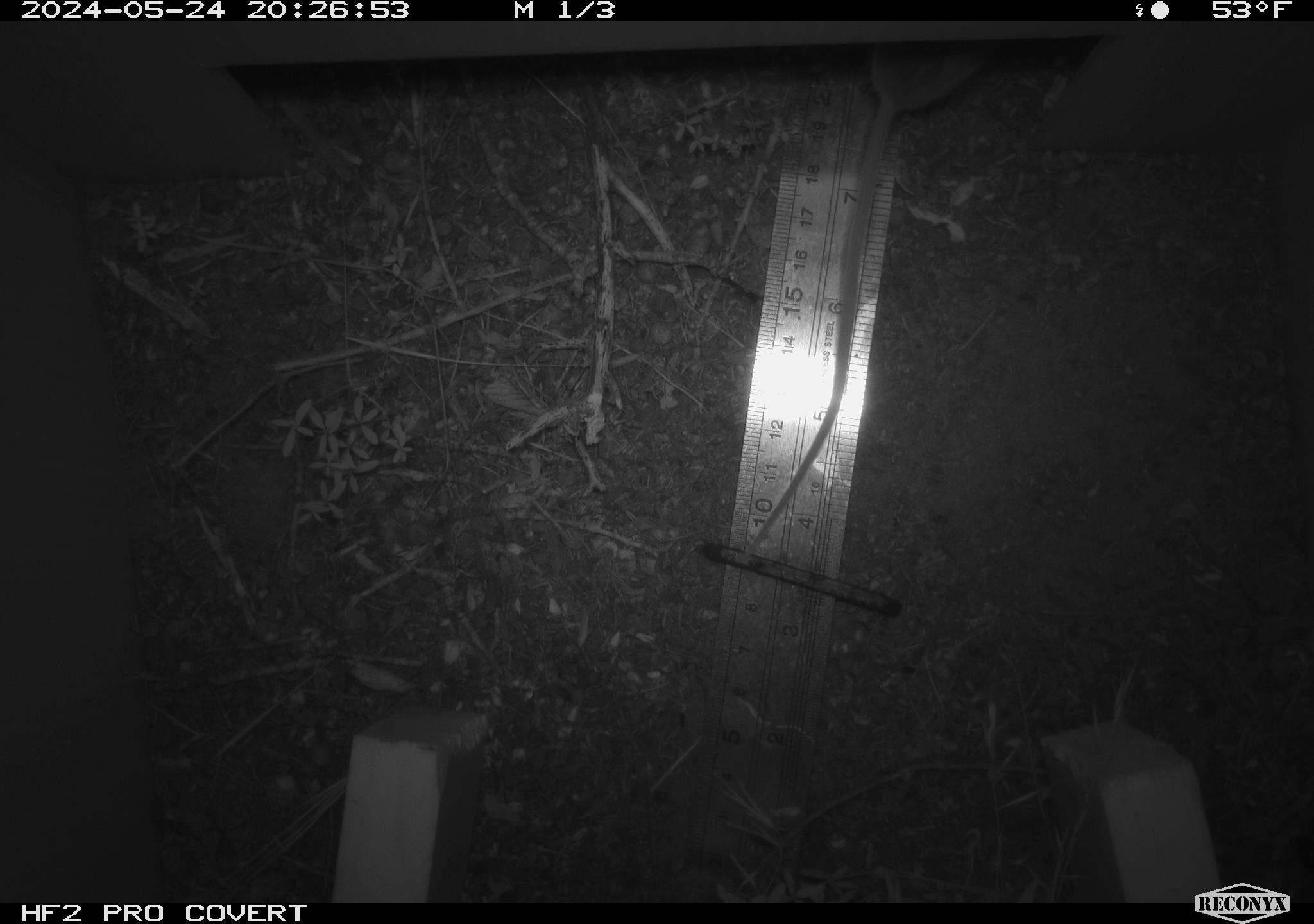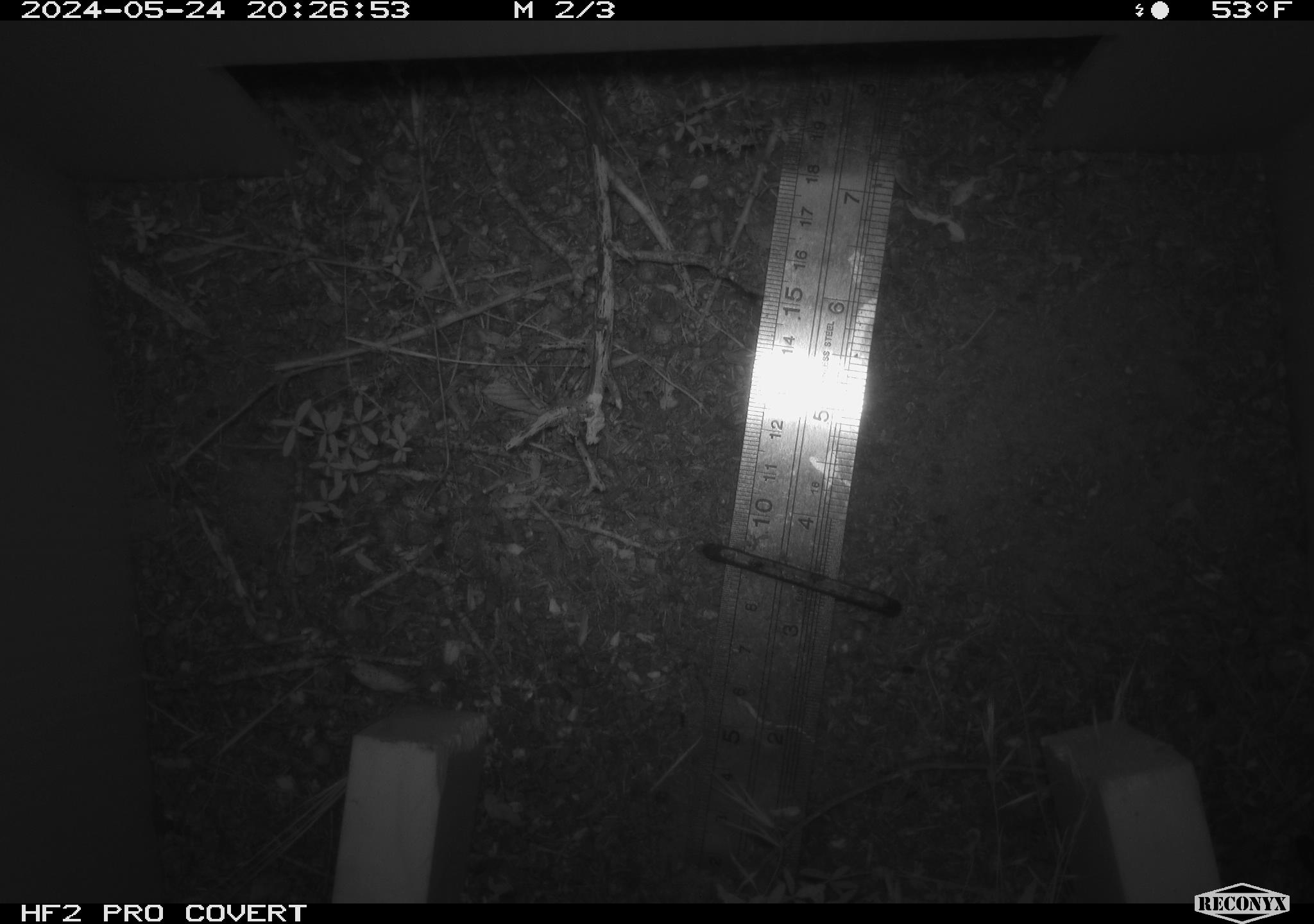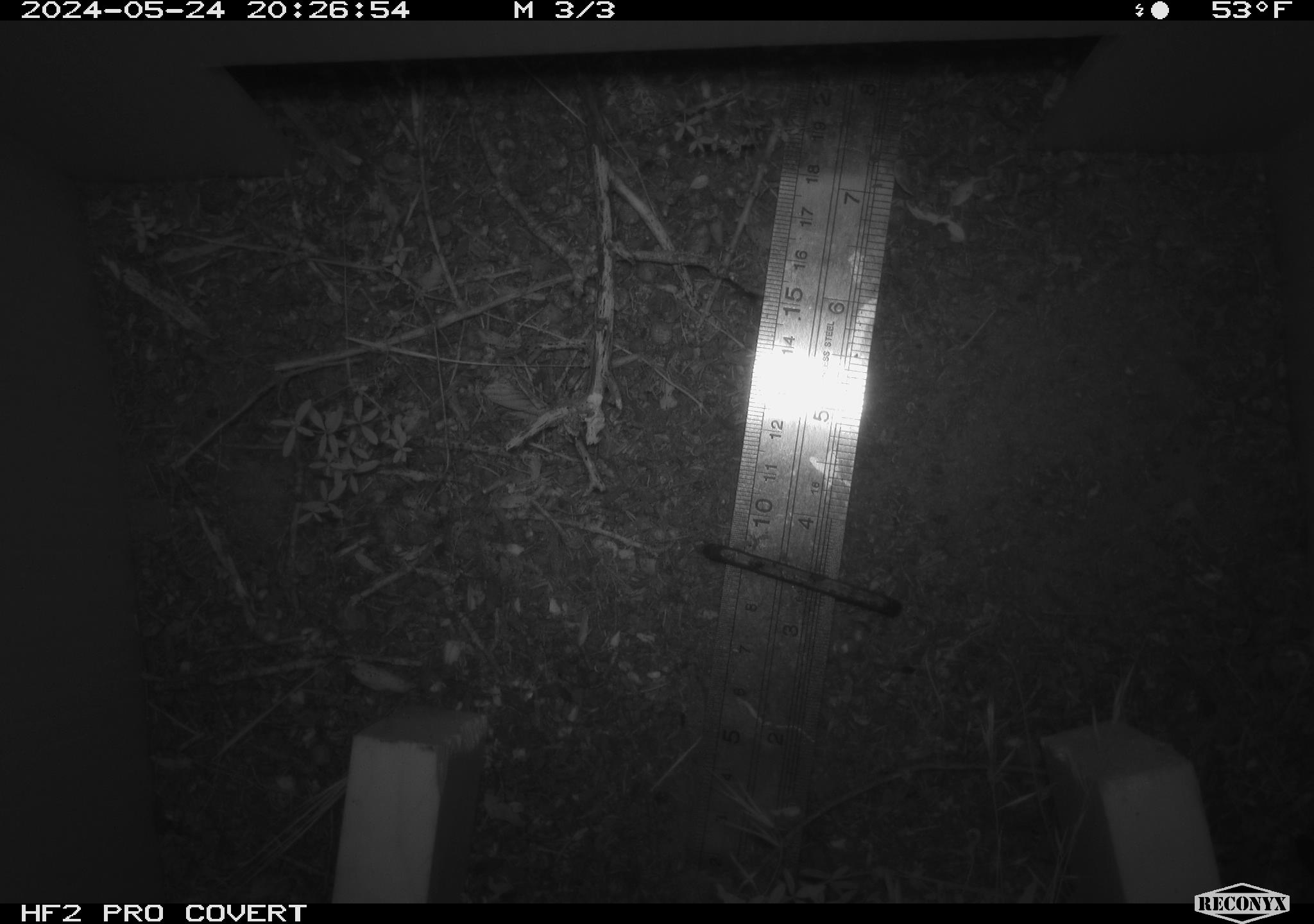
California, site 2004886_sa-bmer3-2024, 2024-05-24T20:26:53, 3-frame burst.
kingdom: Animalia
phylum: Chordata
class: Mammalia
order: Rodentia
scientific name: Rodentia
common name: mouse species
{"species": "mouse species (Rodentia)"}